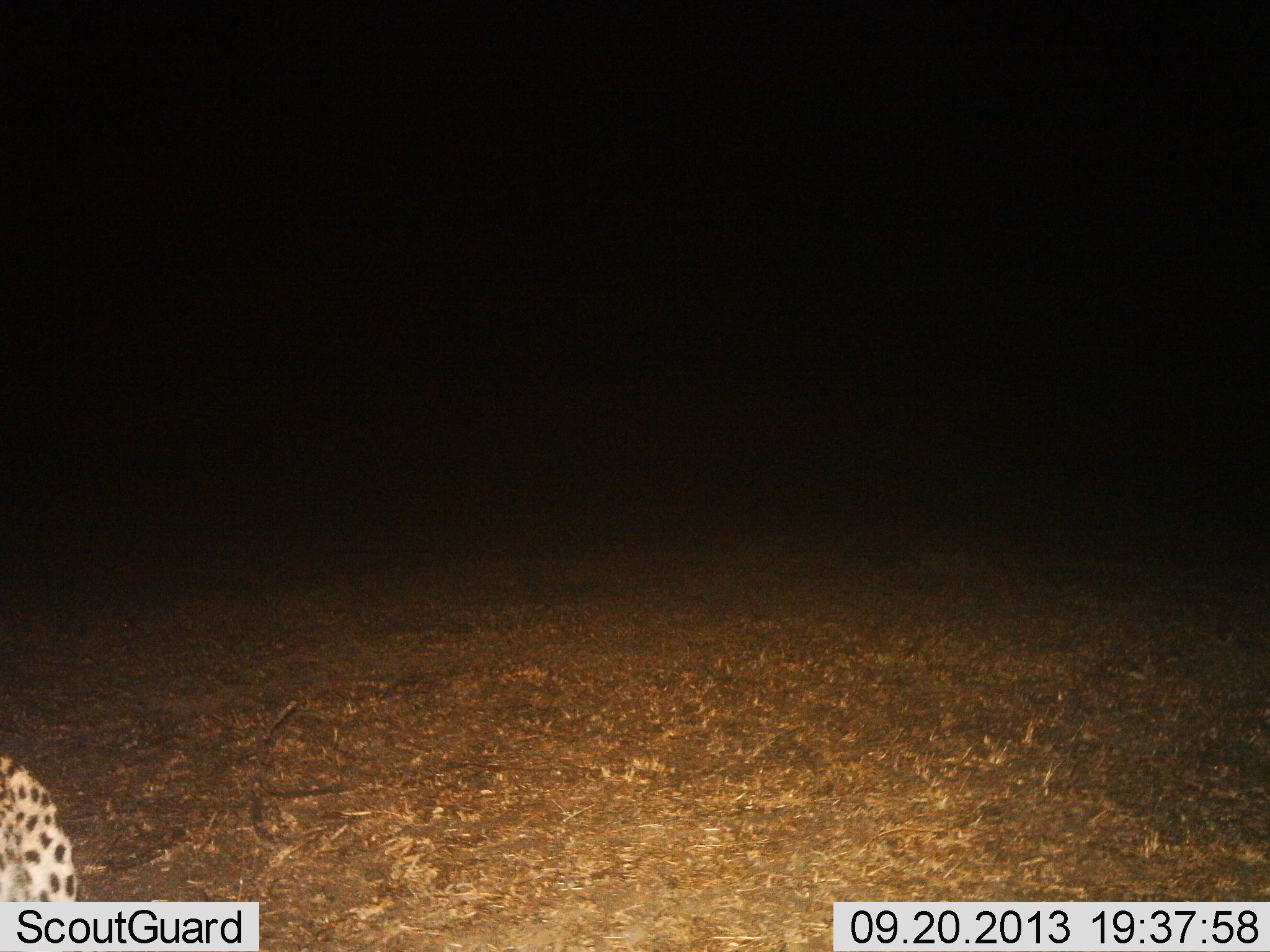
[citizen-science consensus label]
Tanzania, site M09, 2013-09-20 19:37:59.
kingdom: Animalia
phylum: Chordata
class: Mammalia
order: Carnivora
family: Felidae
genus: Acinonyx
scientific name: Acinonyx jubatus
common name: cheetah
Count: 1.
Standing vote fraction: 50%.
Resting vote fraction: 14%.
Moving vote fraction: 36%.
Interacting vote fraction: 0%.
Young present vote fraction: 0%.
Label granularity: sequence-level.